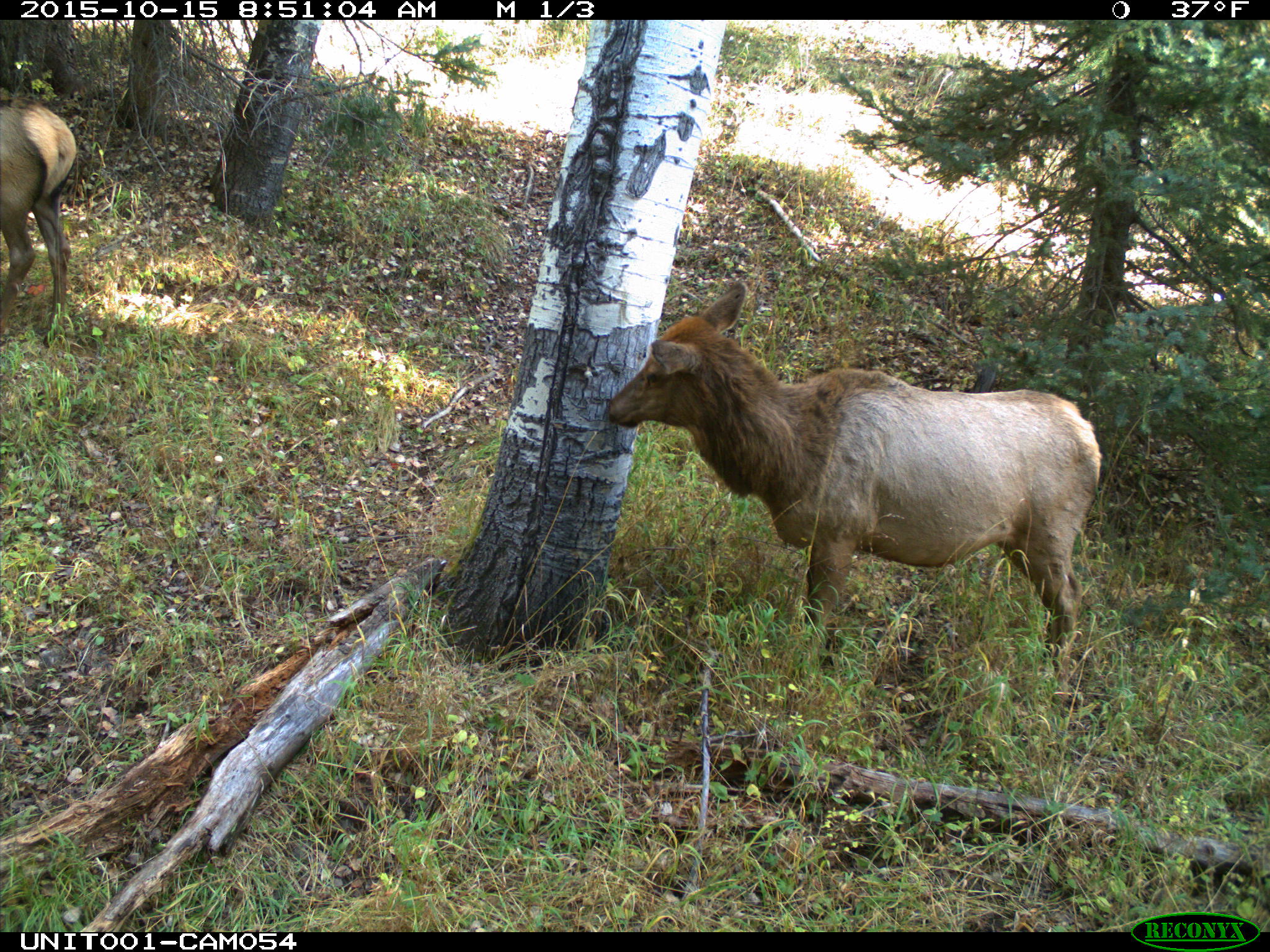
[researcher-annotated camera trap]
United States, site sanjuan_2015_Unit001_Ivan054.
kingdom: Animalia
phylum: Chordata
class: Mammalia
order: Artiodactyla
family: Cervidae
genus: Cervus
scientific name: Cervus elaphus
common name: red deer